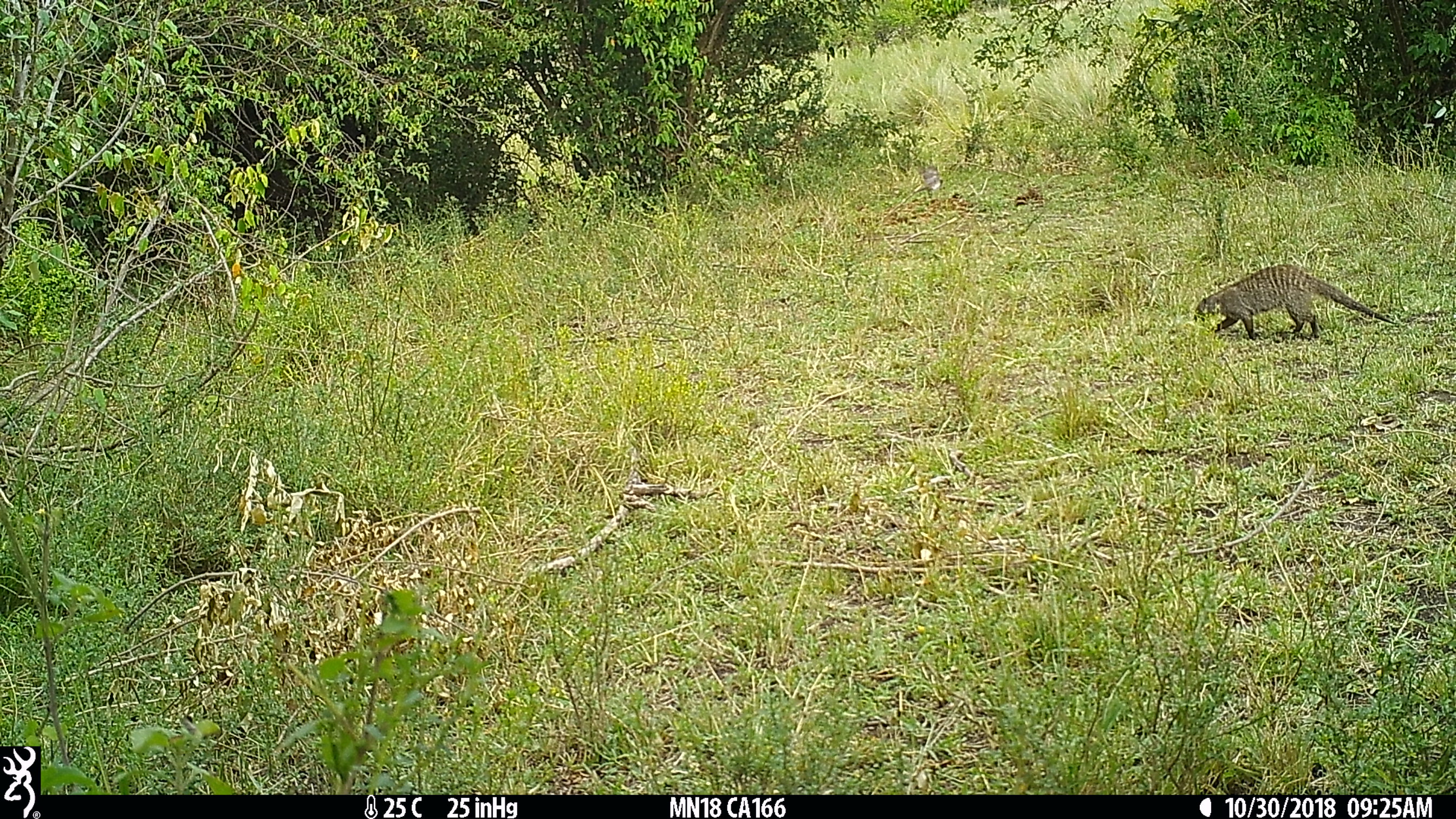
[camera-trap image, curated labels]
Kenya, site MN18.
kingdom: Animalia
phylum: Chordata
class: Aves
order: Passeriformes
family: Pycnonotidae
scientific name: Pycnonotidae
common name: bulbul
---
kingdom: Animalia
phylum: Chordata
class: Mammalia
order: Carnivora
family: Herpestidae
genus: Mungos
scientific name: Mungos mungo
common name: banded mongoose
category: mongoose banded